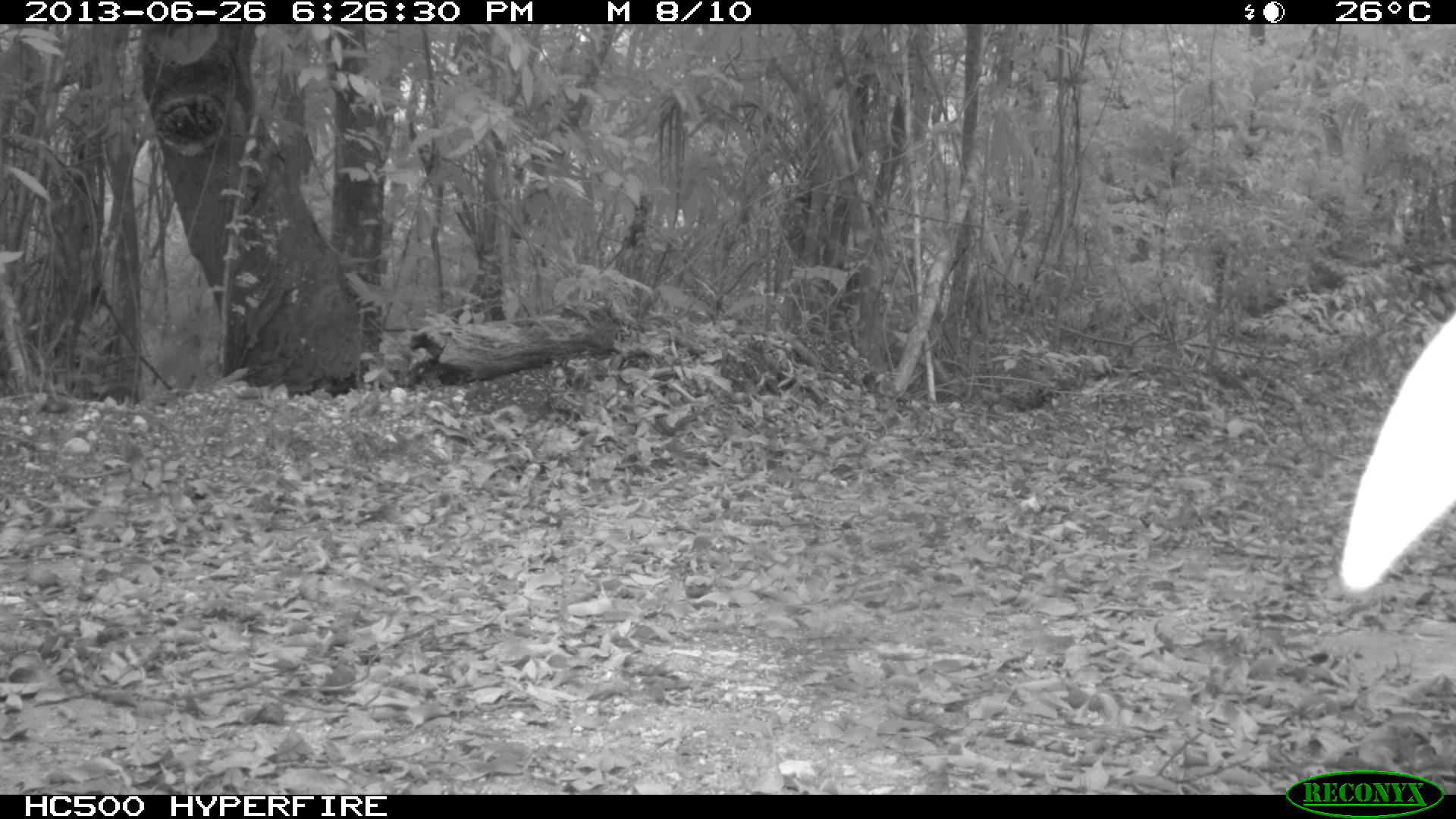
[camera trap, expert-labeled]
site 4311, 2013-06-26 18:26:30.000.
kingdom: Animalia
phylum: Chordata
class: Aves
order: Galliformes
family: Phasianidae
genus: Meleagris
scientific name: Meleagris ocellata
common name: ocellated turkey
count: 1